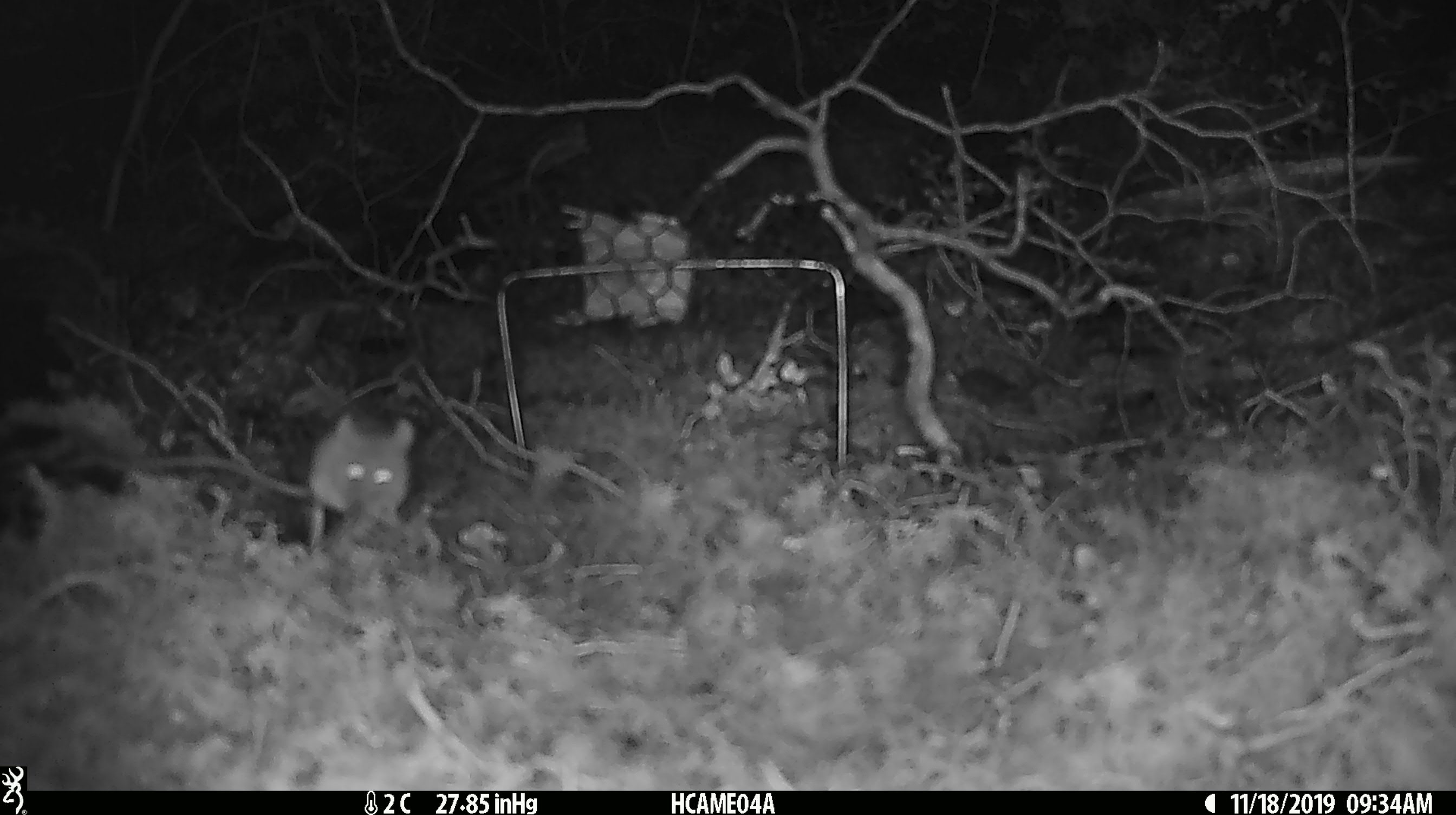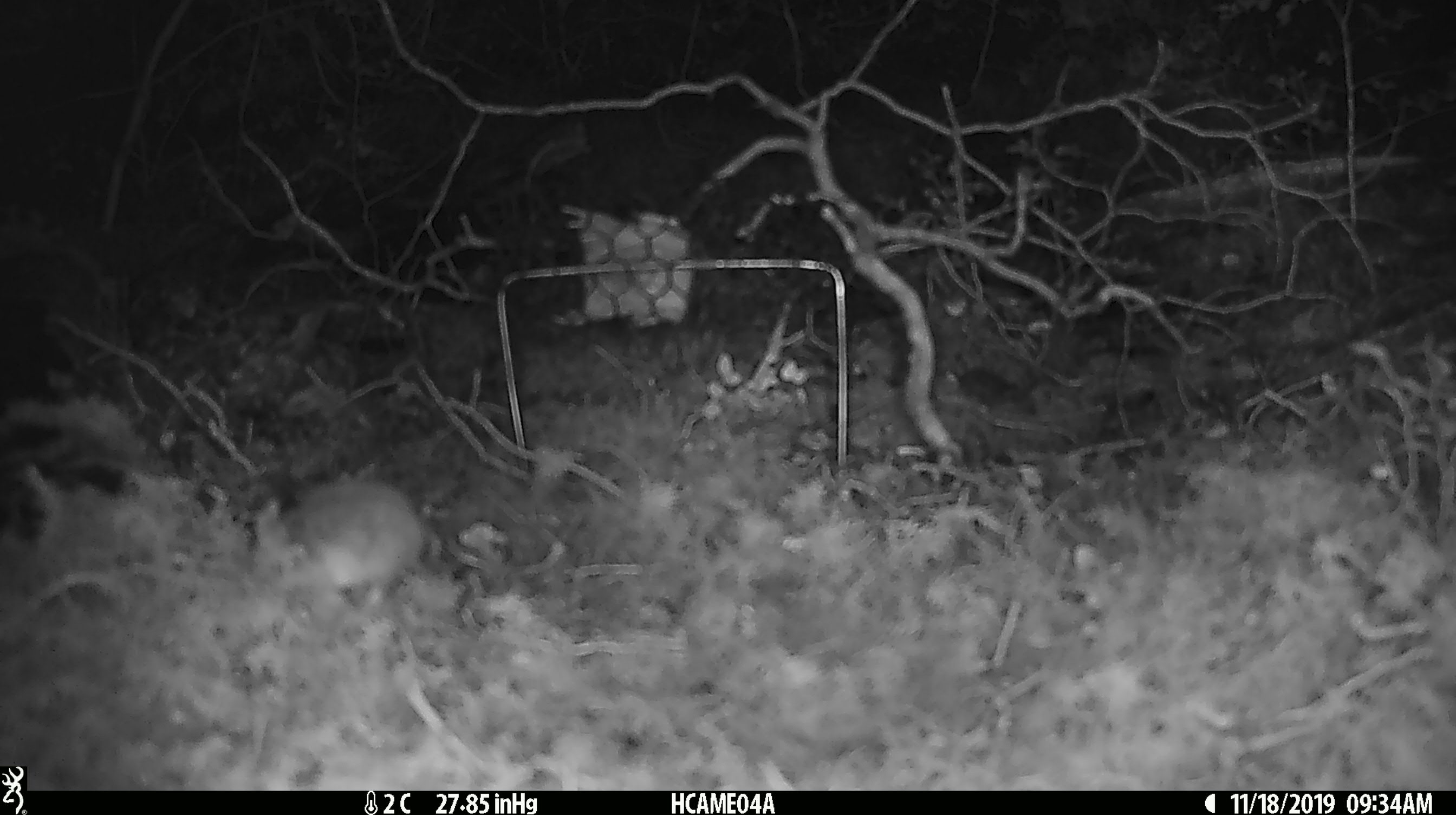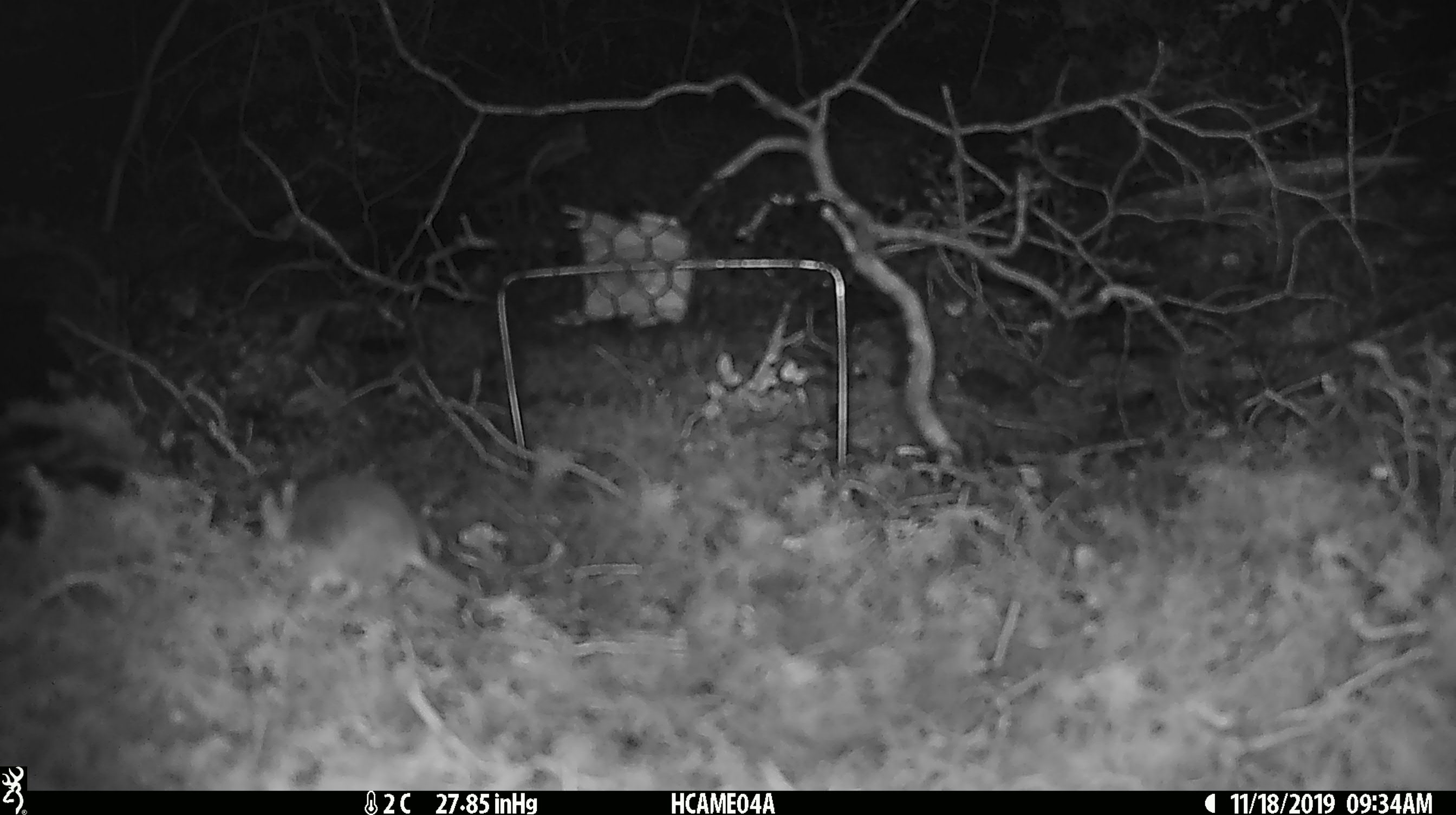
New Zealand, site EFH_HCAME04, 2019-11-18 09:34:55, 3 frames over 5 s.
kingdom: Animalia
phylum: Chordata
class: Mammalia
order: Rodentia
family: Muridae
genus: Mus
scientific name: Mus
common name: mouse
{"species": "mouse (Mus)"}